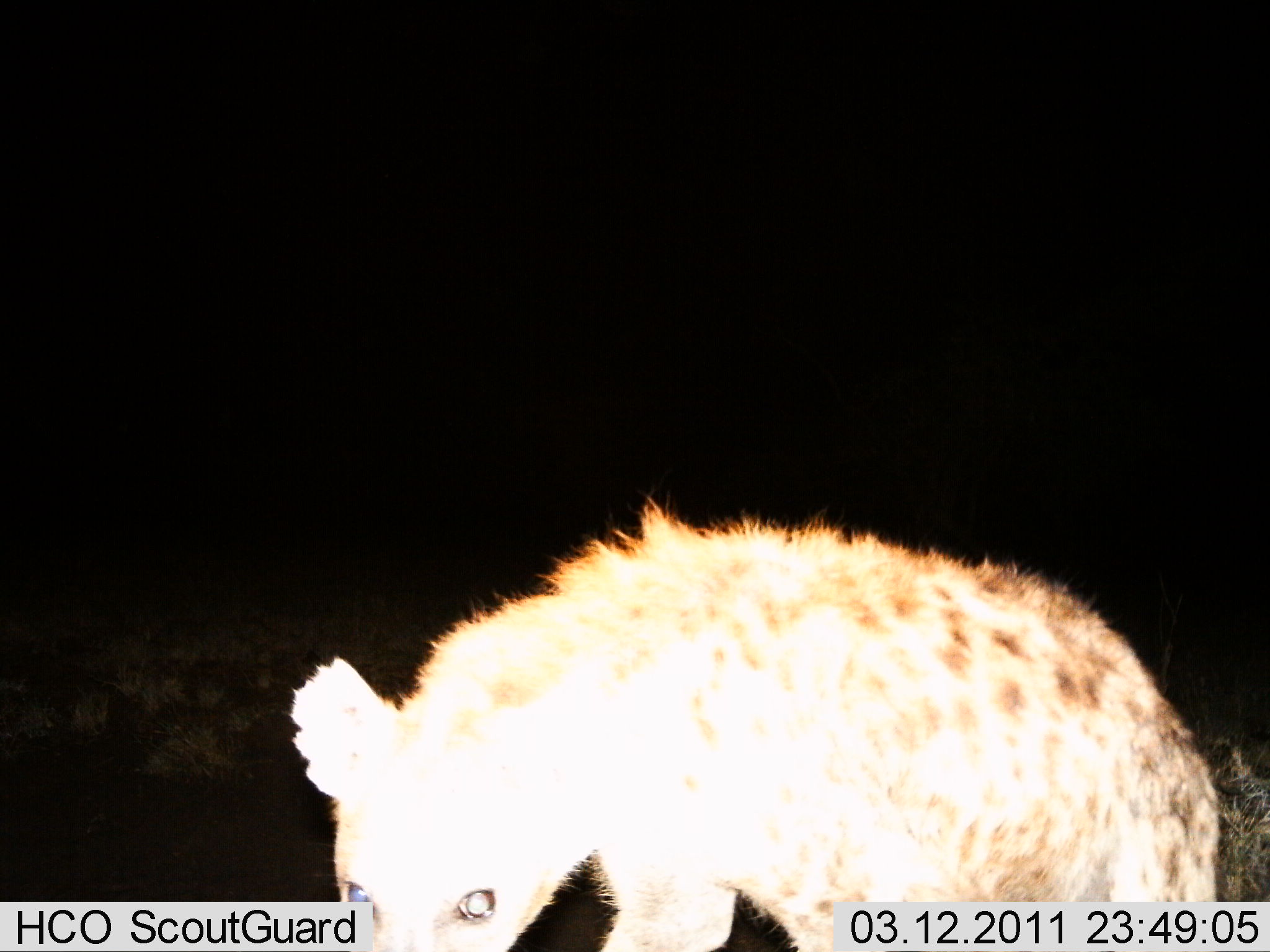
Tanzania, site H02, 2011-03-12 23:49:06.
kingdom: Animalia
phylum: Chordata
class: Mammalia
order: Carnivora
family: Hyaenidae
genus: Crocuta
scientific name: Crocuta crocuta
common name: spotted hyena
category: hyenaspotted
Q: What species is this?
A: Hyenaspotted (spotted hyena) (Crocuta crocuta).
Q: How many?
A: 1.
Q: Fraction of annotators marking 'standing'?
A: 75%.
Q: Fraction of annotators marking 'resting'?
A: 0%.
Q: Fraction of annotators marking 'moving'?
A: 25%.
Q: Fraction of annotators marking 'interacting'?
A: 0%.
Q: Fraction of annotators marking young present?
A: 0%.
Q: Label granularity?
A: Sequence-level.